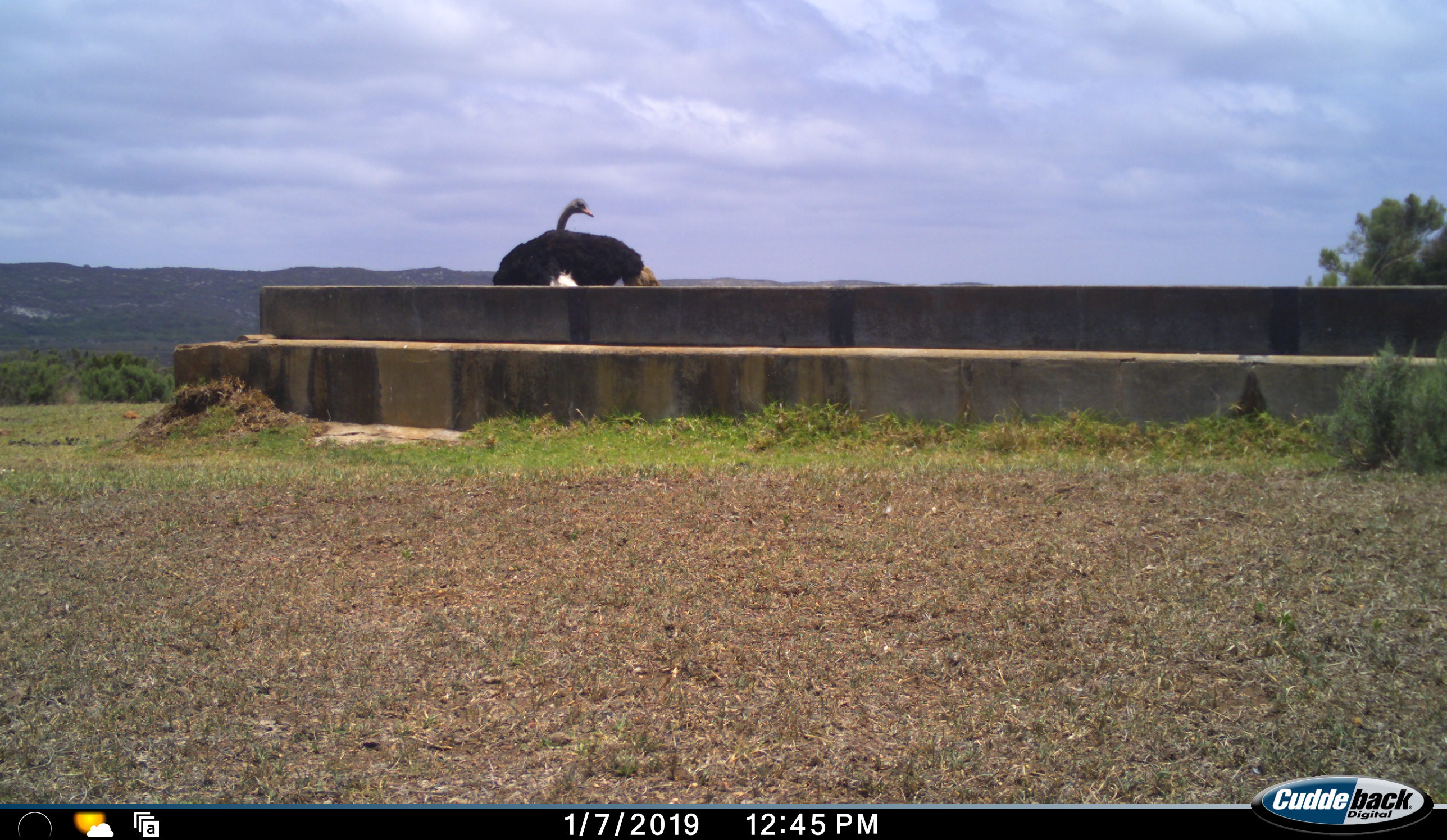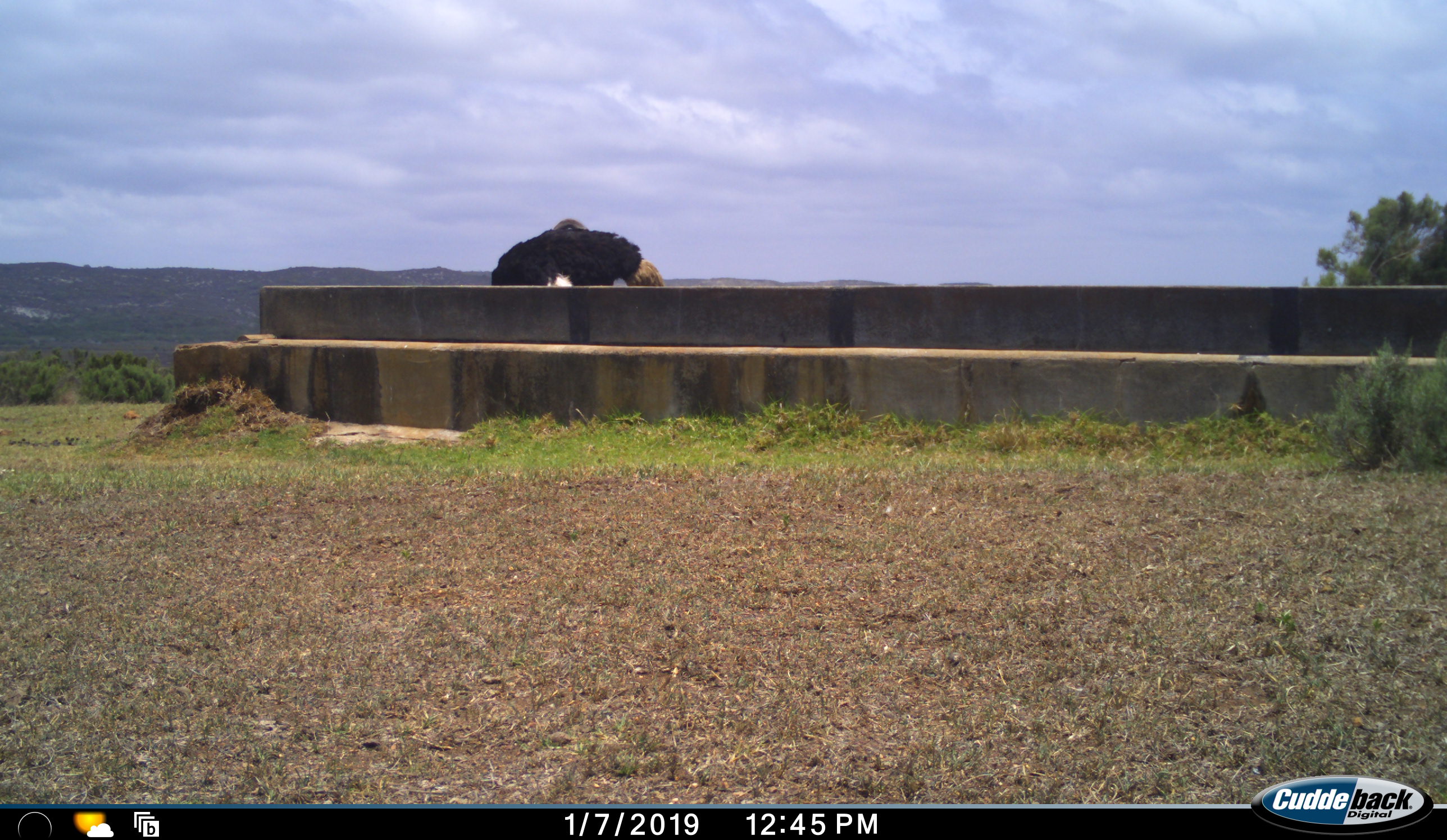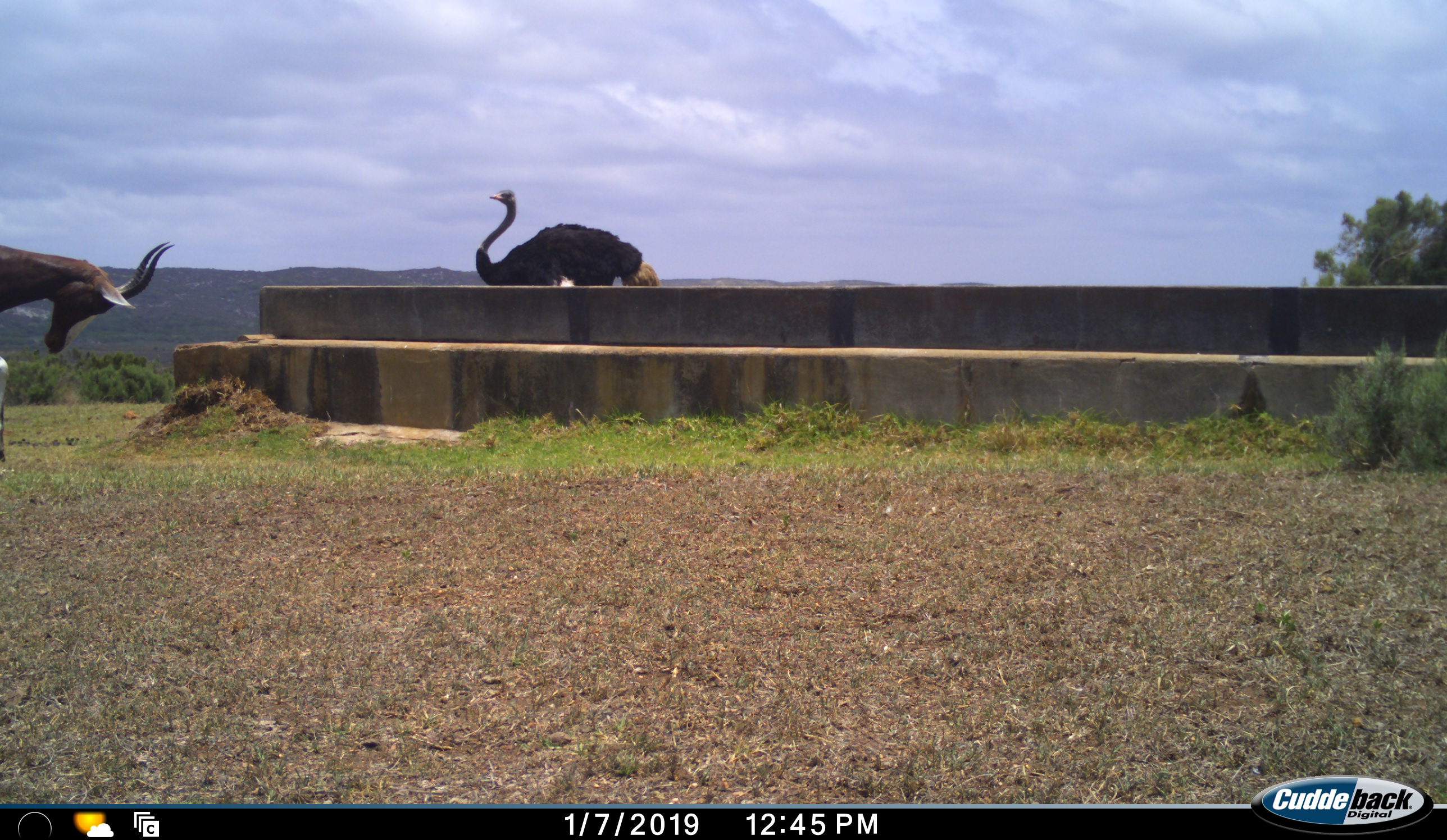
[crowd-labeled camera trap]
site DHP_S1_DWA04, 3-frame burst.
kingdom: Animalia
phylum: Chordata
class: Mammalia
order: Artiodactyla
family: Bovidae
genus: Damaliscus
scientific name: Damaliscus pygargus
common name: bontebok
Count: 1.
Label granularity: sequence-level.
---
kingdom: Animalia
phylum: Chordata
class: Aves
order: Struthioniformes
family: Struthionidae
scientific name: Struthionidae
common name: ostrich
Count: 1.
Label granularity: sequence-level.